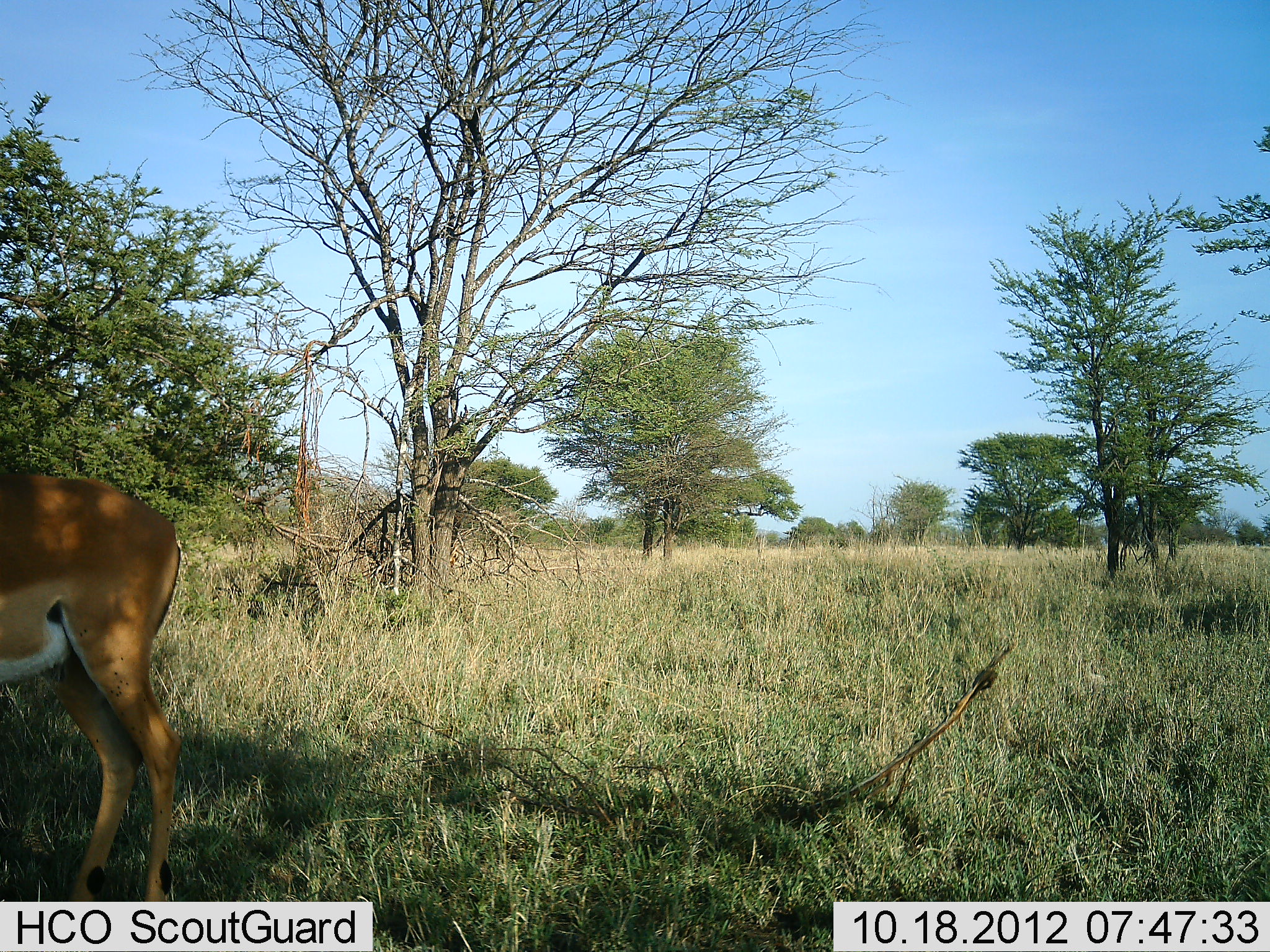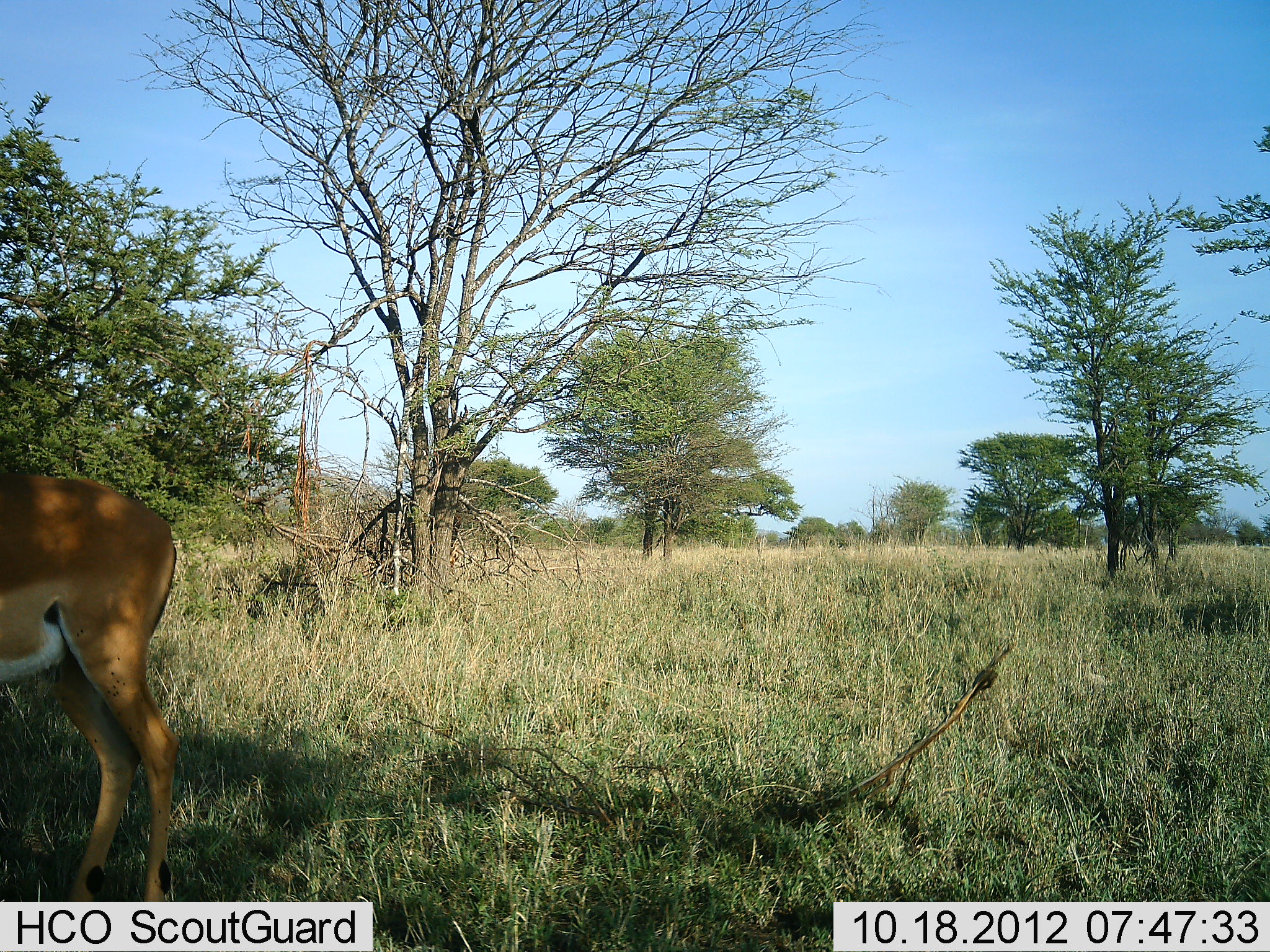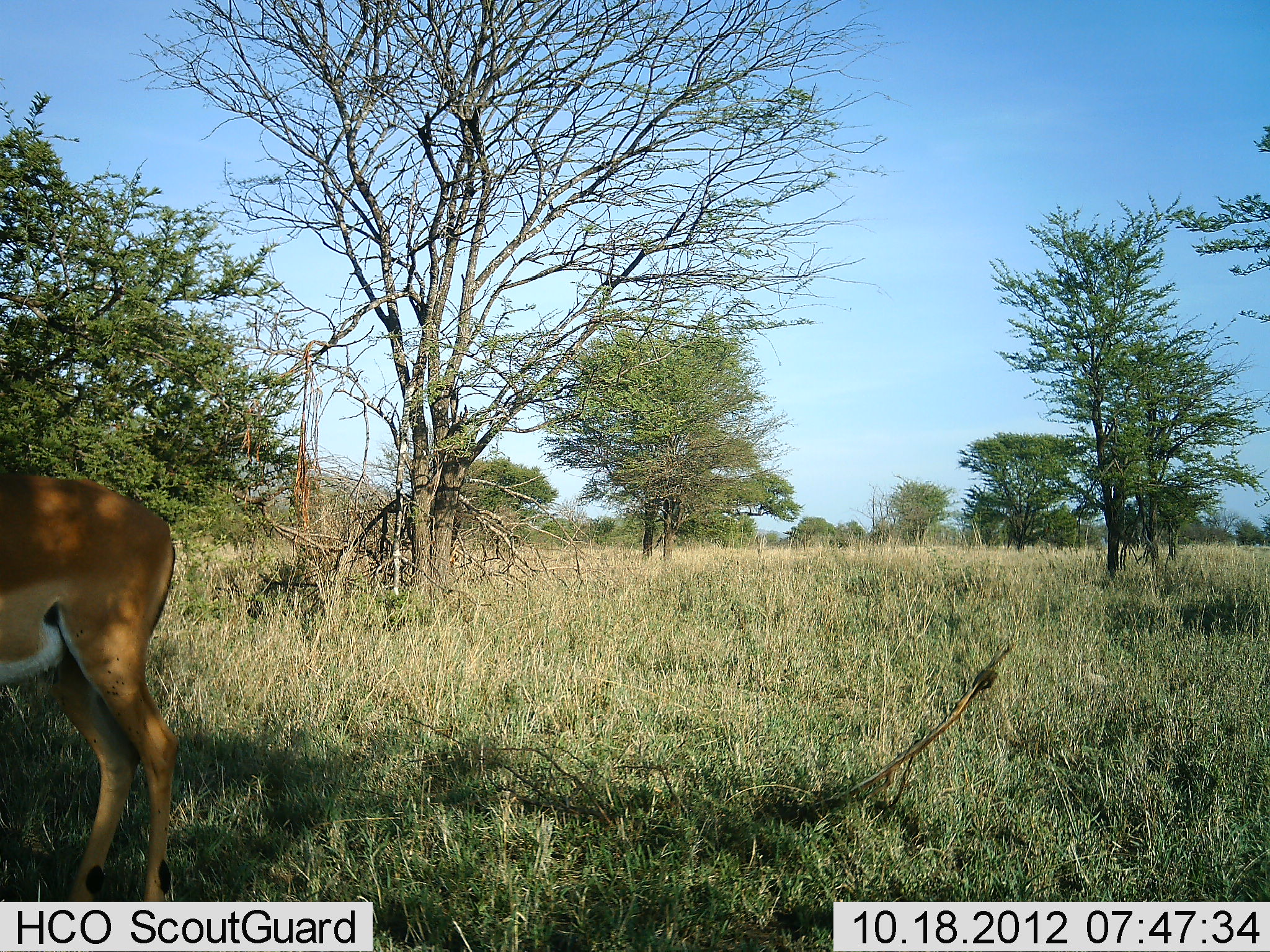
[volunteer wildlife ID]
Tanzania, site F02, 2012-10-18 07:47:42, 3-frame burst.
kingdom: Animalia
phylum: Chordata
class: Mammalia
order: Artiodactyla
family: Bovidae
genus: Aepyceros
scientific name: Aepyceros melampus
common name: impala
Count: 1.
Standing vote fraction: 100%.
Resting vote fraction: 0%.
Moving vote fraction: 0%.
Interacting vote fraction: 0%.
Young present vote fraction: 0%.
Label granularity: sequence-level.